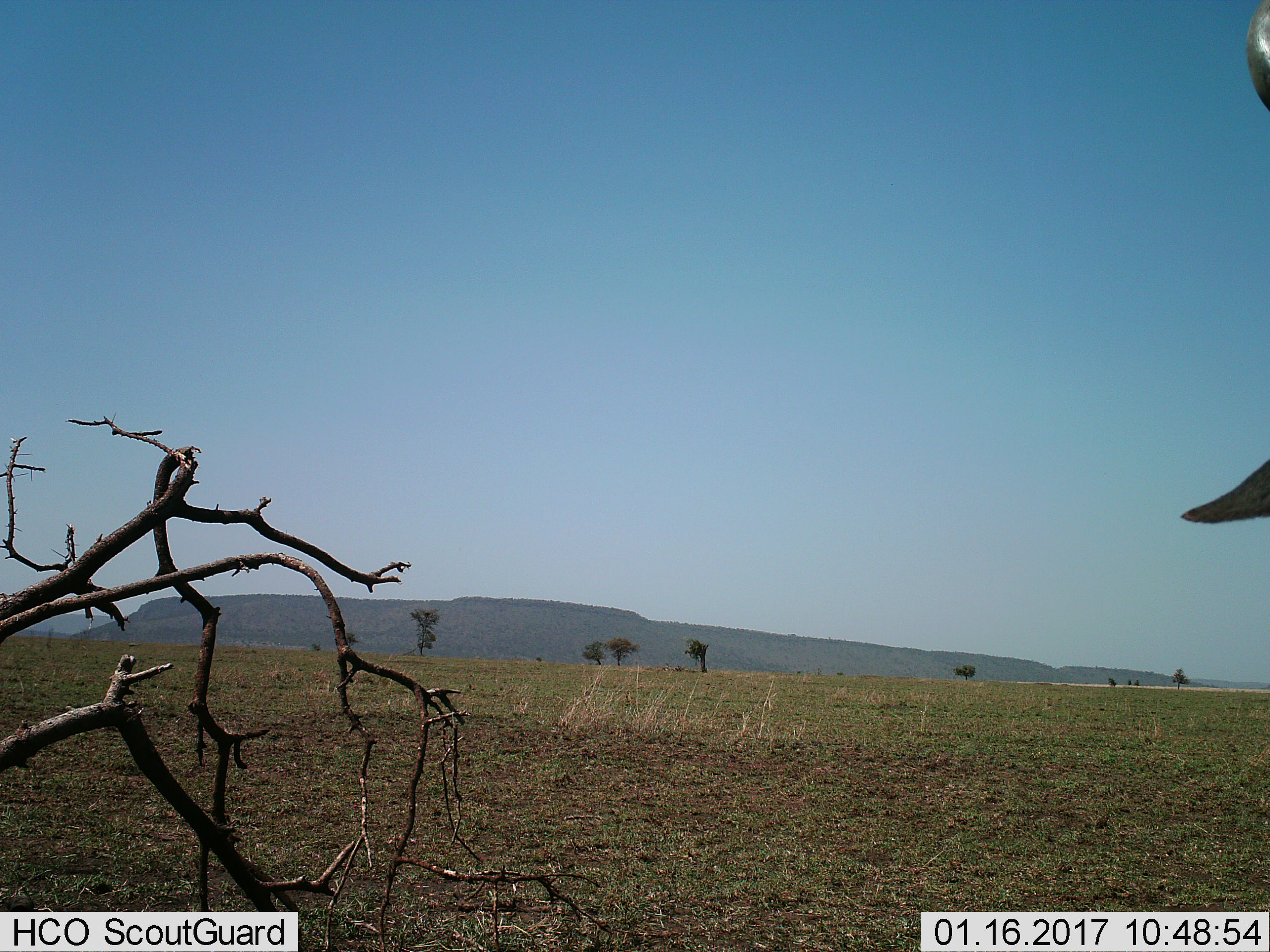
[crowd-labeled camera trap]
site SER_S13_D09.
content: unidentified animal